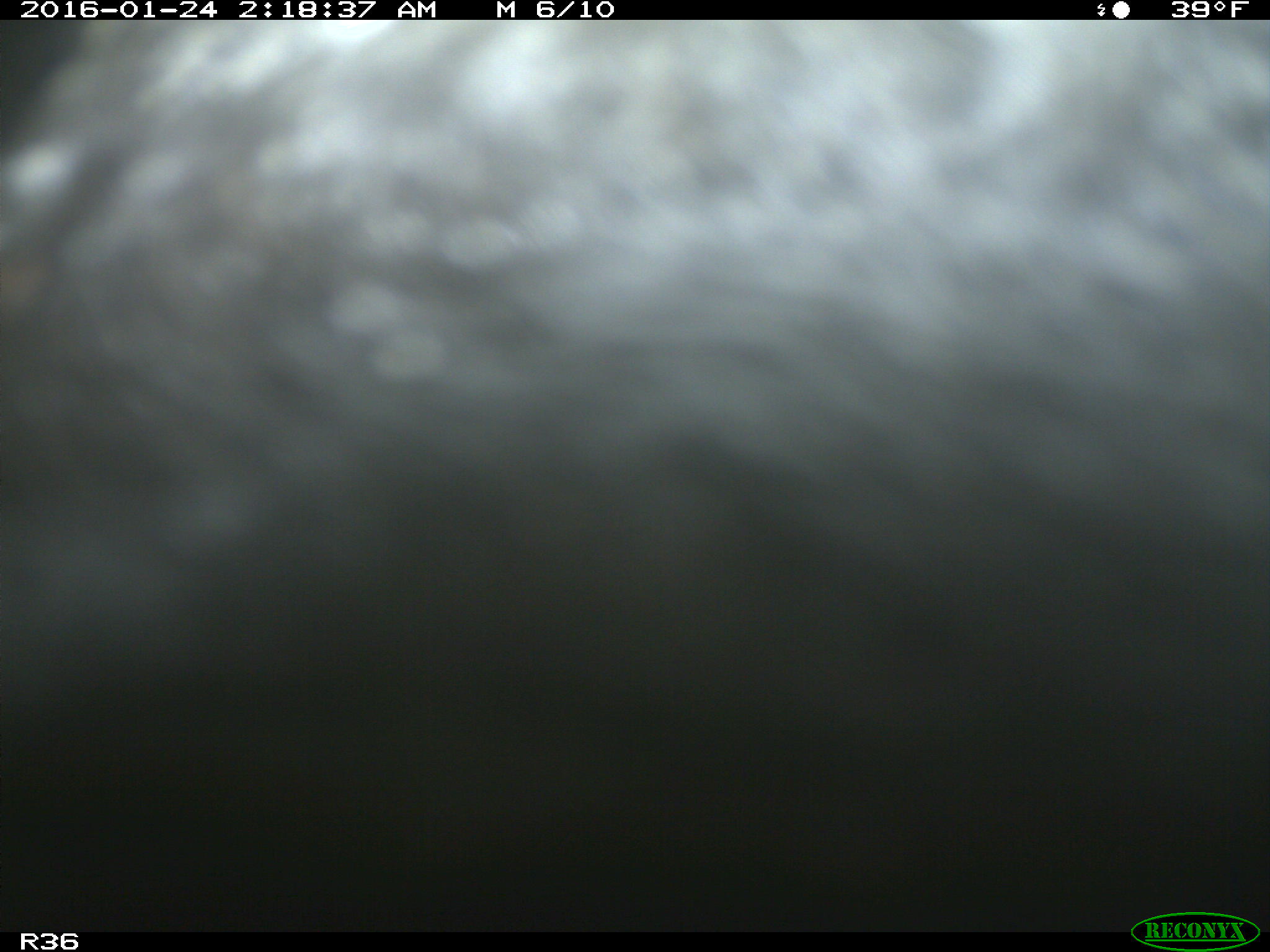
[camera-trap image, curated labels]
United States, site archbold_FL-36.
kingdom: Animalia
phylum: Chordata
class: Mammalia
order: Artiodactyla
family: Bovidae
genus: Bos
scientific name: Bos taurus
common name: domestic cow